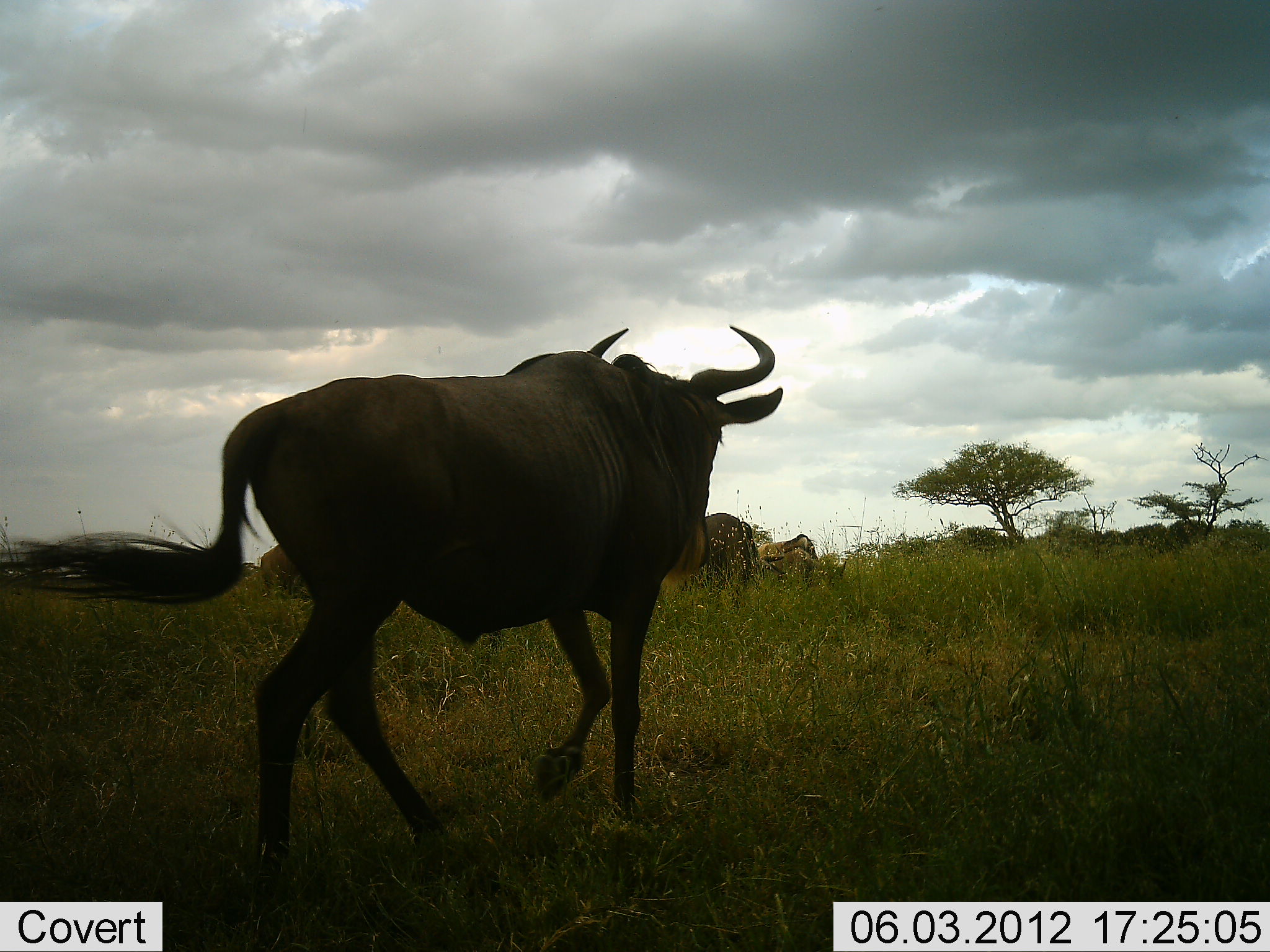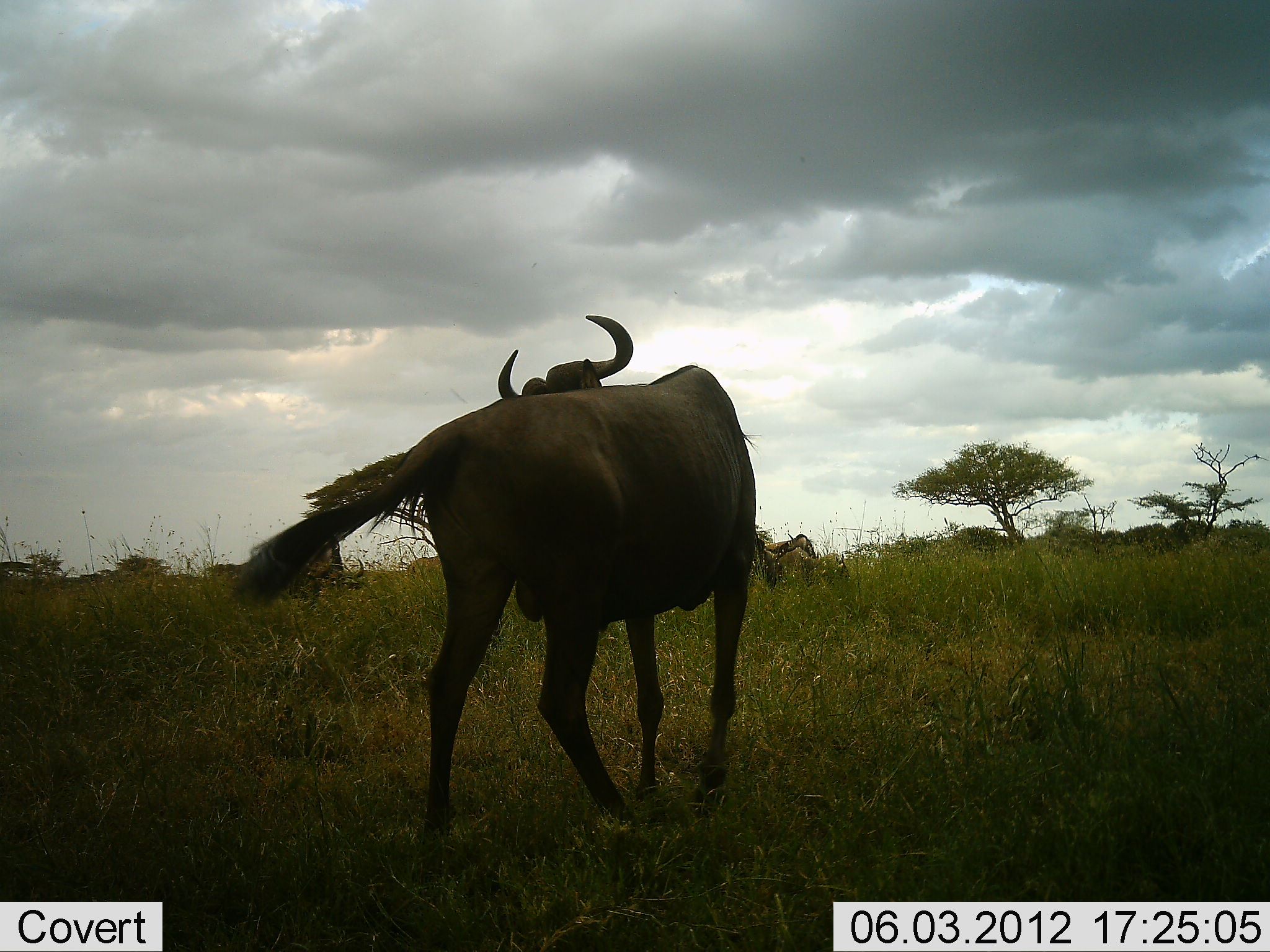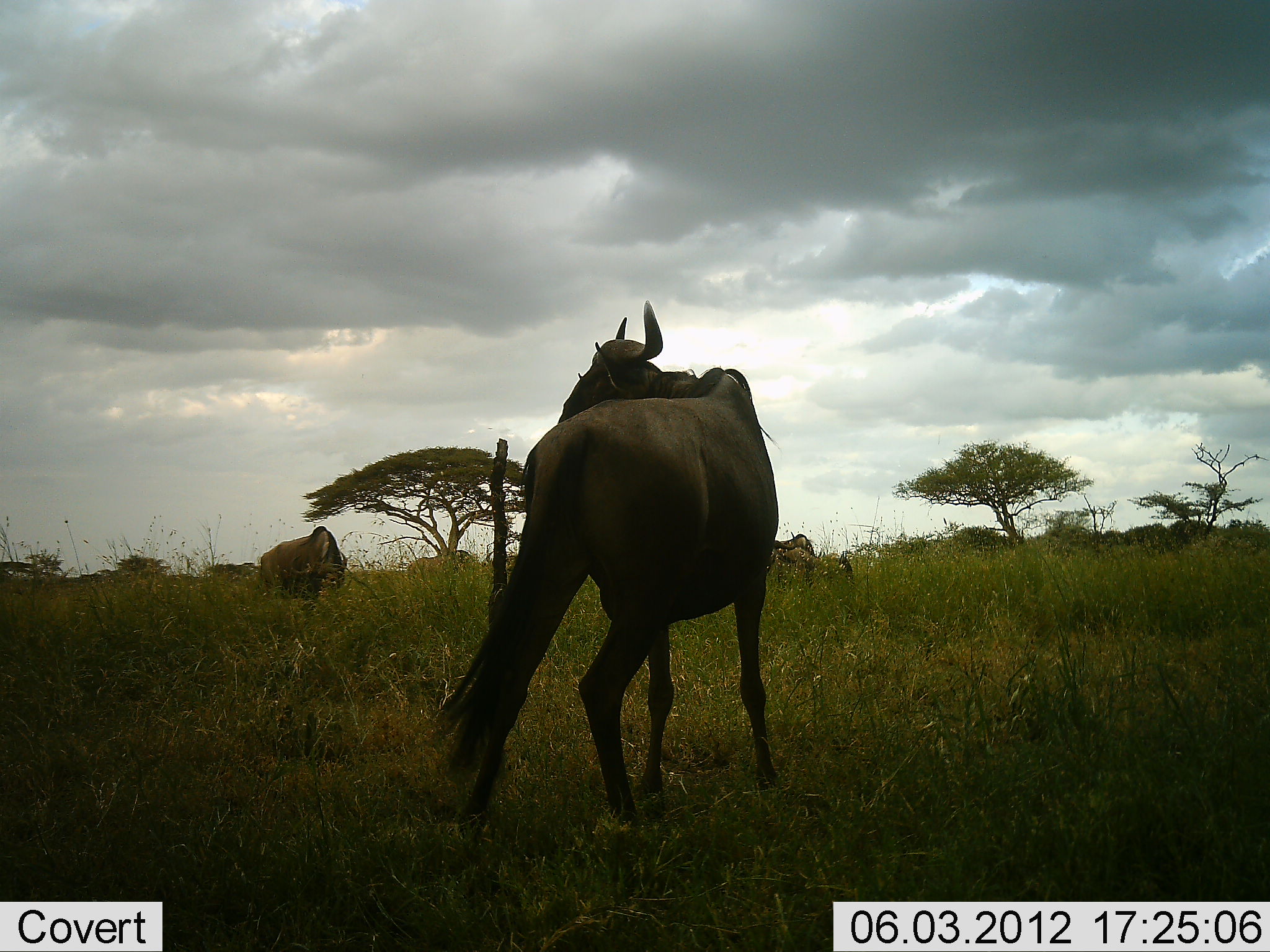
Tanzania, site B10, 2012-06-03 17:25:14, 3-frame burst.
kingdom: Animalia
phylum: Chordata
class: Mammalia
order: Artiodactyla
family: Bovidae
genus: Connochaetes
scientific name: Connochaetes taurinus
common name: blue wildebeest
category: wildebeest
Wildebeest (blue wildebeest) (Connochaetes taurinus), count 3. Behavior (volunteer vote fractions): standing 70%, resting 20%, moving 60%, interacting 0%. Young present (vote fraction): 0%. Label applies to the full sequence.